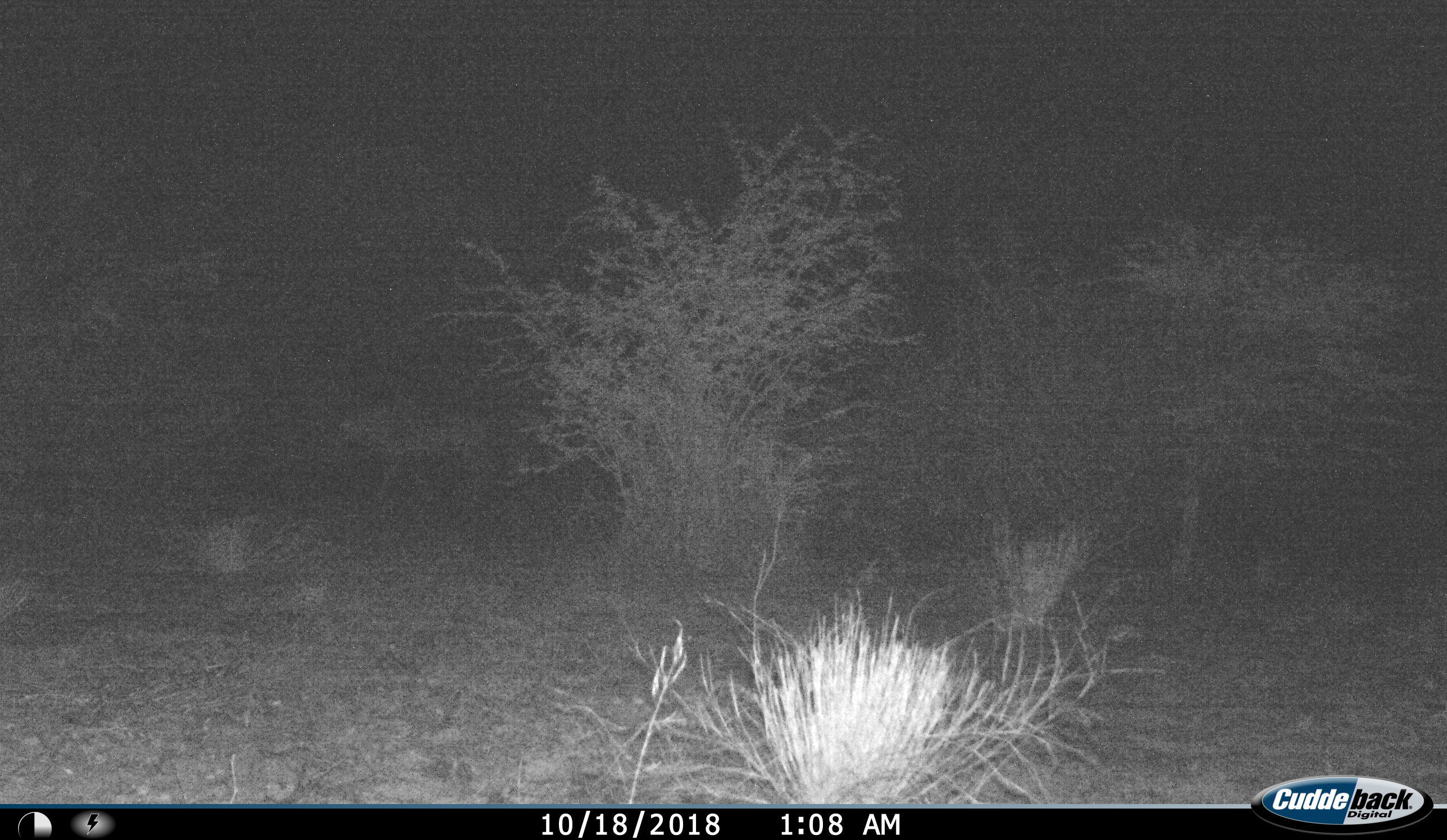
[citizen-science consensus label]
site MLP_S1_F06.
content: unidentified animal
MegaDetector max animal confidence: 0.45